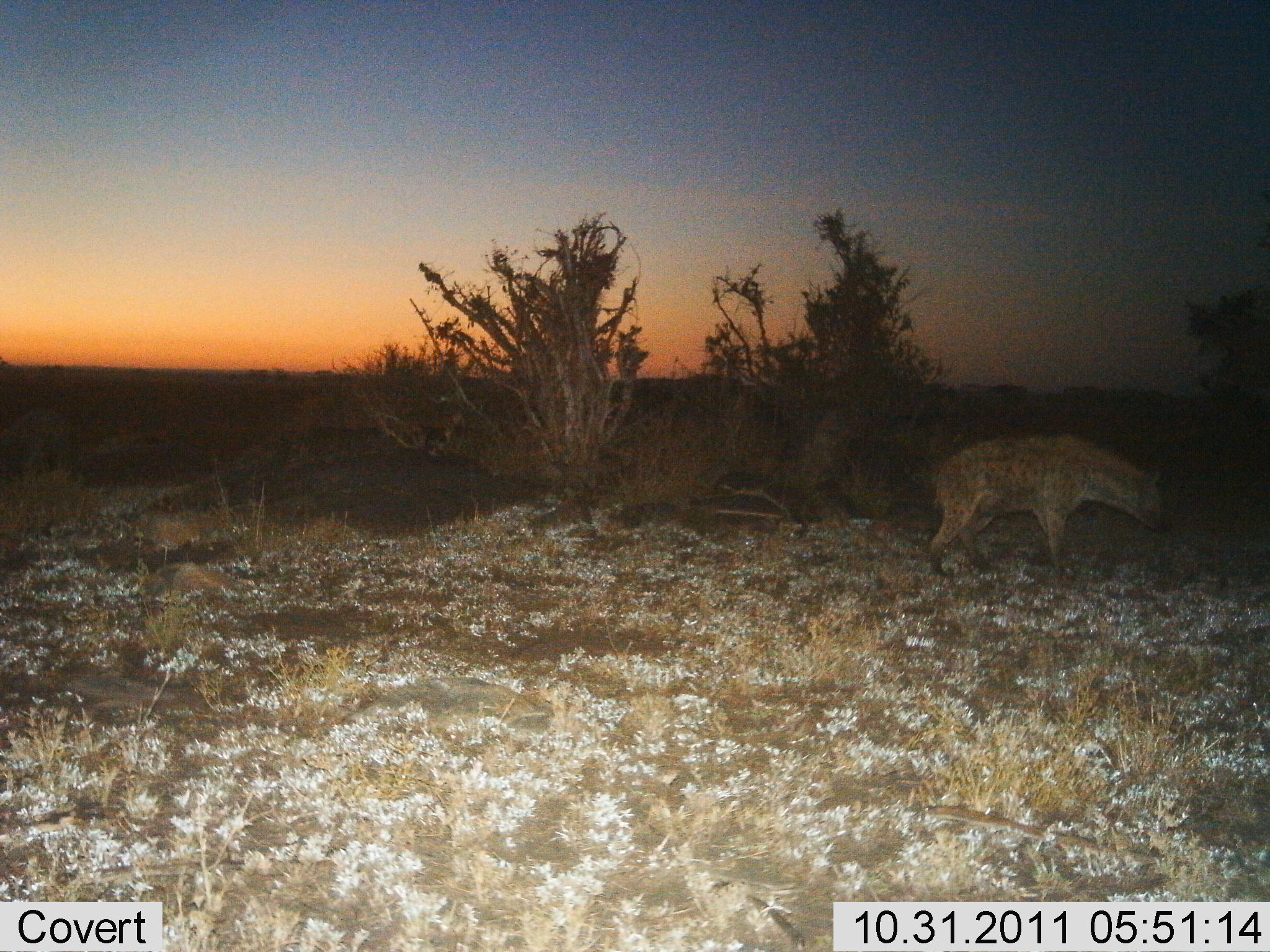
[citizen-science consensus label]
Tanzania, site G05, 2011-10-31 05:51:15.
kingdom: Animalia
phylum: Chordata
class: Mammalia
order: Carnivora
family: Hyaenidae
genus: Crocuta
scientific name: Crocuta crocuta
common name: spotted hyena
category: hyenaspotted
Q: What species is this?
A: Hyenaspotted (spotted hyena) (Crocuta crocuta).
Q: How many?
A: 1.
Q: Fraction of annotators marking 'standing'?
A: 47%.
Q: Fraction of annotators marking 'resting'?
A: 0%.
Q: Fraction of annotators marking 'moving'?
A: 53%.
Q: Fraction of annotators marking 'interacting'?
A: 0%.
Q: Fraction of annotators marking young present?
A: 0%.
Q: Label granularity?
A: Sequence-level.